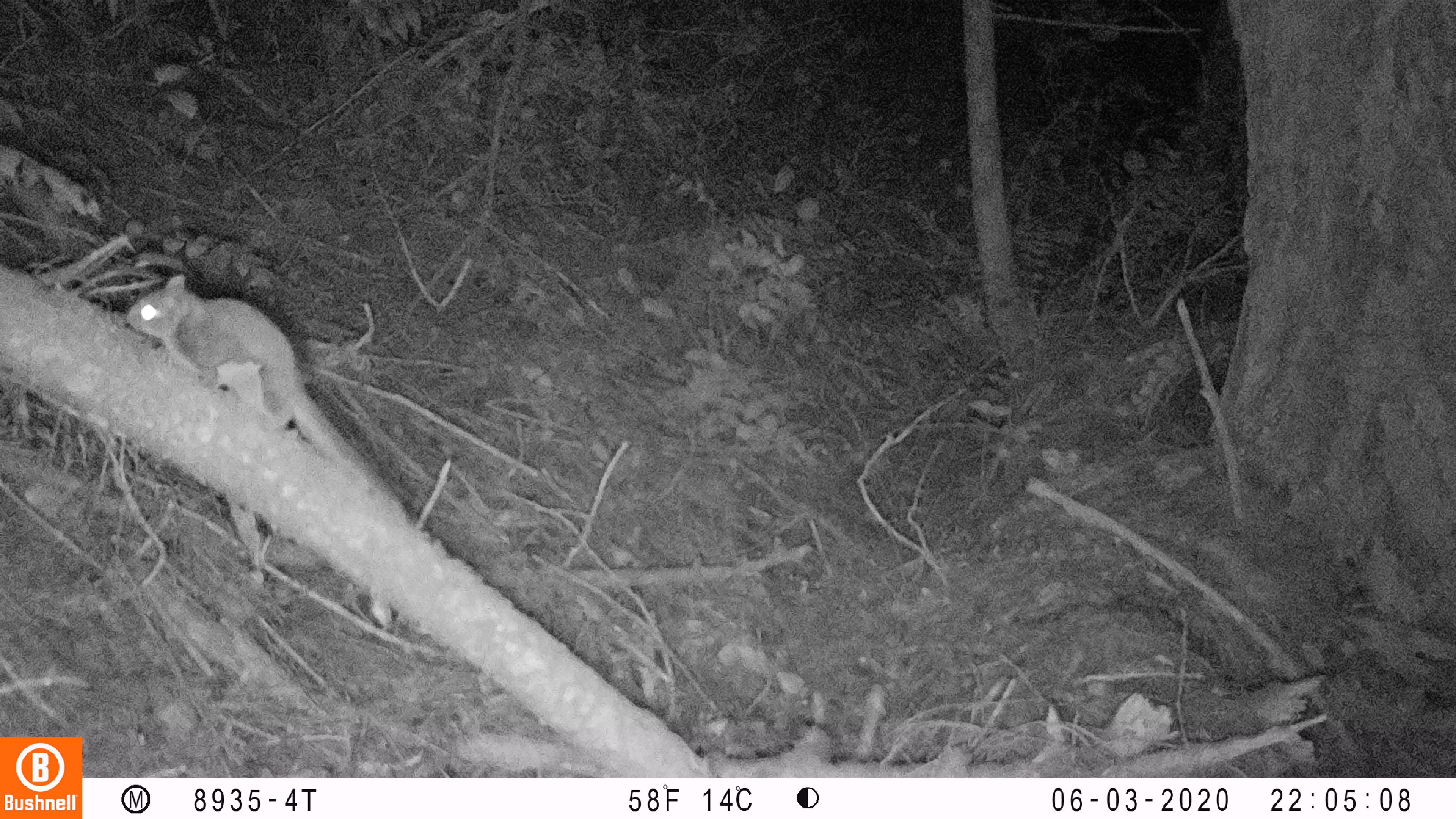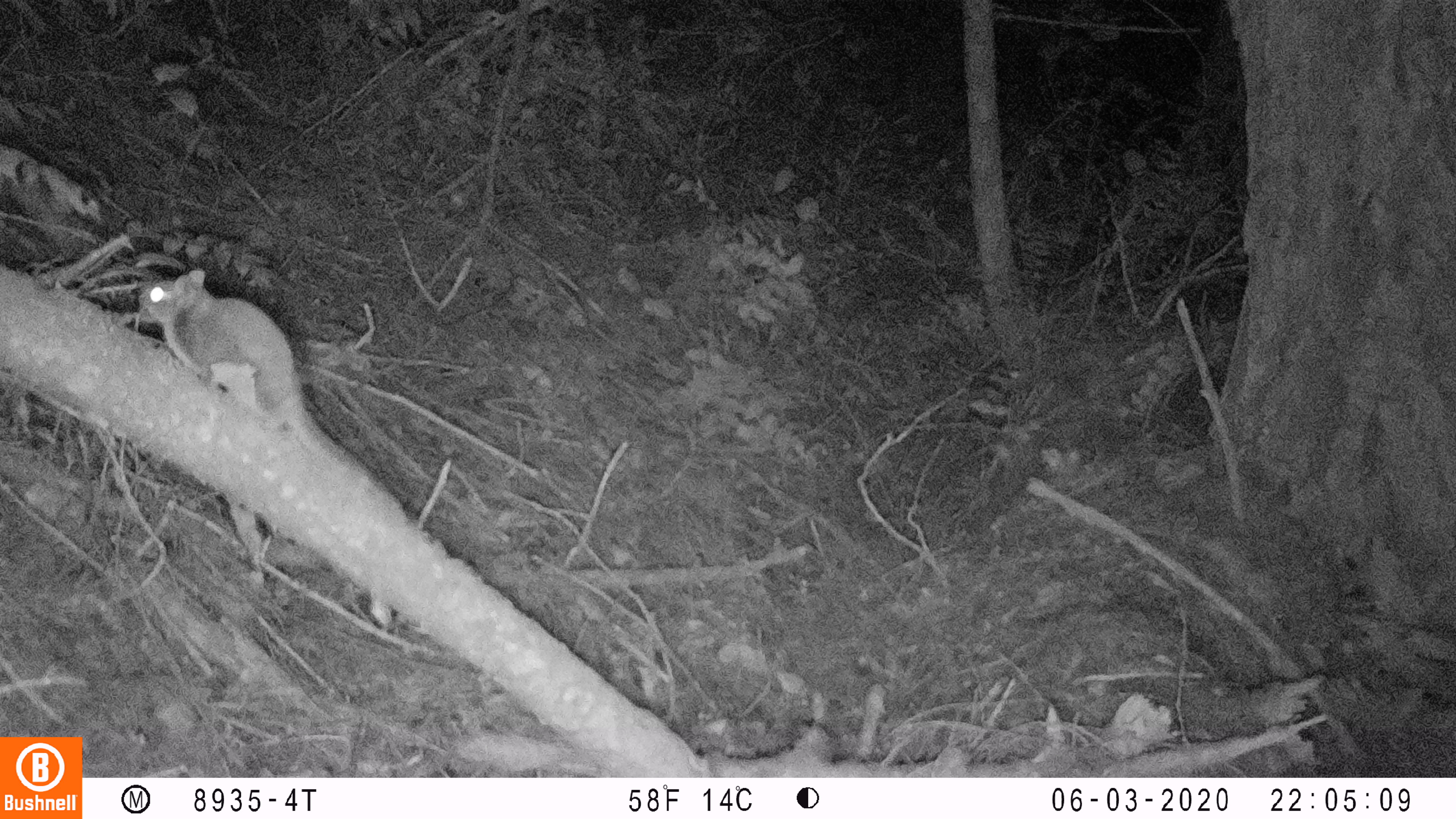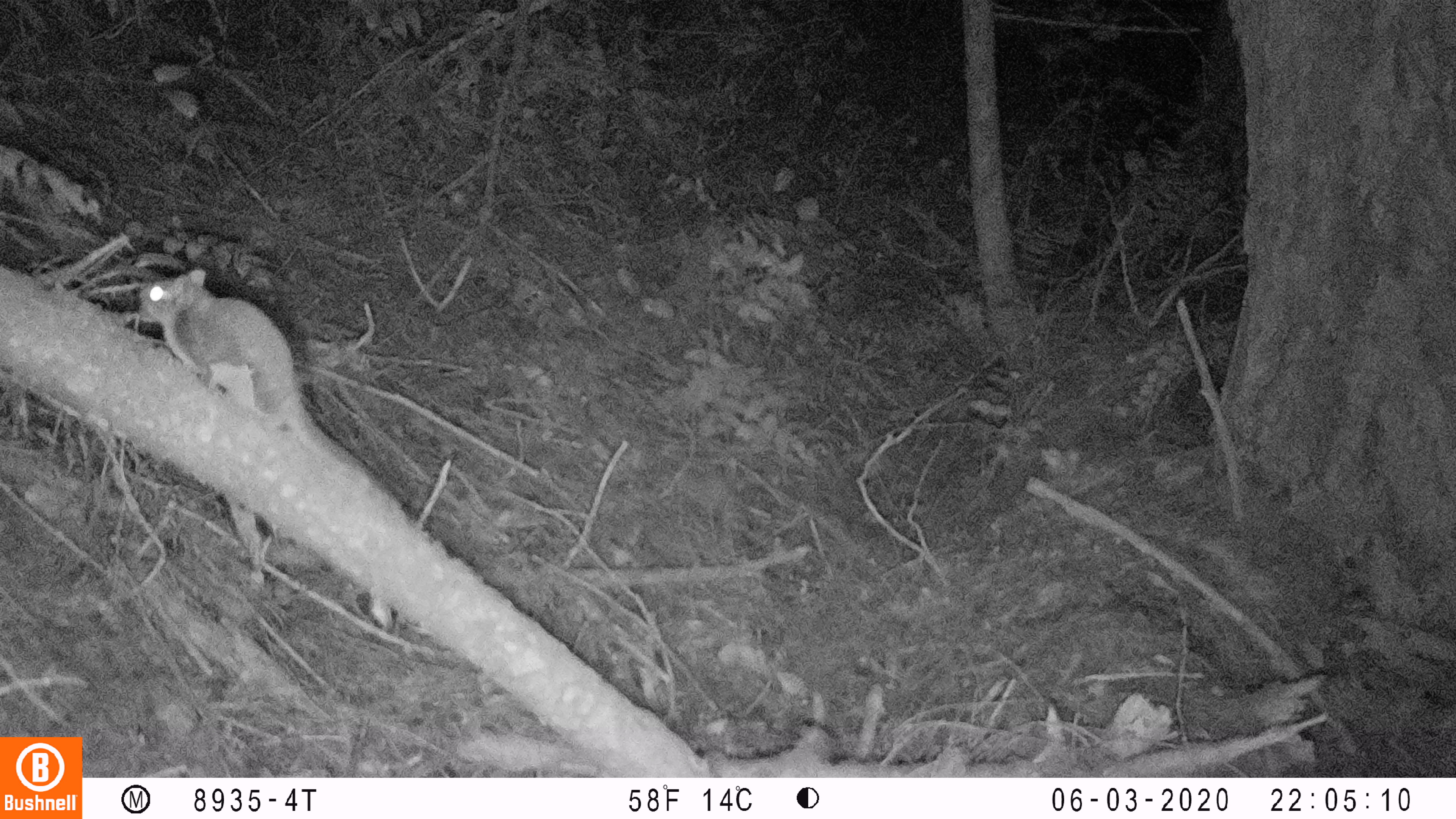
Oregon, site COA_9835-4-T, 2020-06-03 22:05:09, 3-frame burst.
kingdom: Animalia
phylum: Chordata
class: Mammalia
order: Rodentia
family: Sciuridae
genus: Glaucomys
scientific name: Glaucomys oregonensis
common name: humboldt's flying squirrel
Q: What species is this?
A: Humboldt's flying squirrel (Glaucomys oregonensis).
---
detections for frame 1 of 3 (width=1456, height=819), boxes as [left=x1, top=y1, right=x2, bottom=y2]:
humboldt's flying squirrel: [left=116, top=255, right=417, bottom=528]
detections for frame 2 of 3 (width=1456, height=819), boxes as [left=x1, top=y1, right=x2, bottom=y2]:
humboldt's flying squirrel: [left=128, top=257, right=397, bottom=505]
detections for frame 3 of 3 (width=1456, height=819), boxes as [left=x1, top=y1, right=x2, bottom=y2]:
humboldt's flying squirrel: [left=129, top=256, right=402, bottom=509]